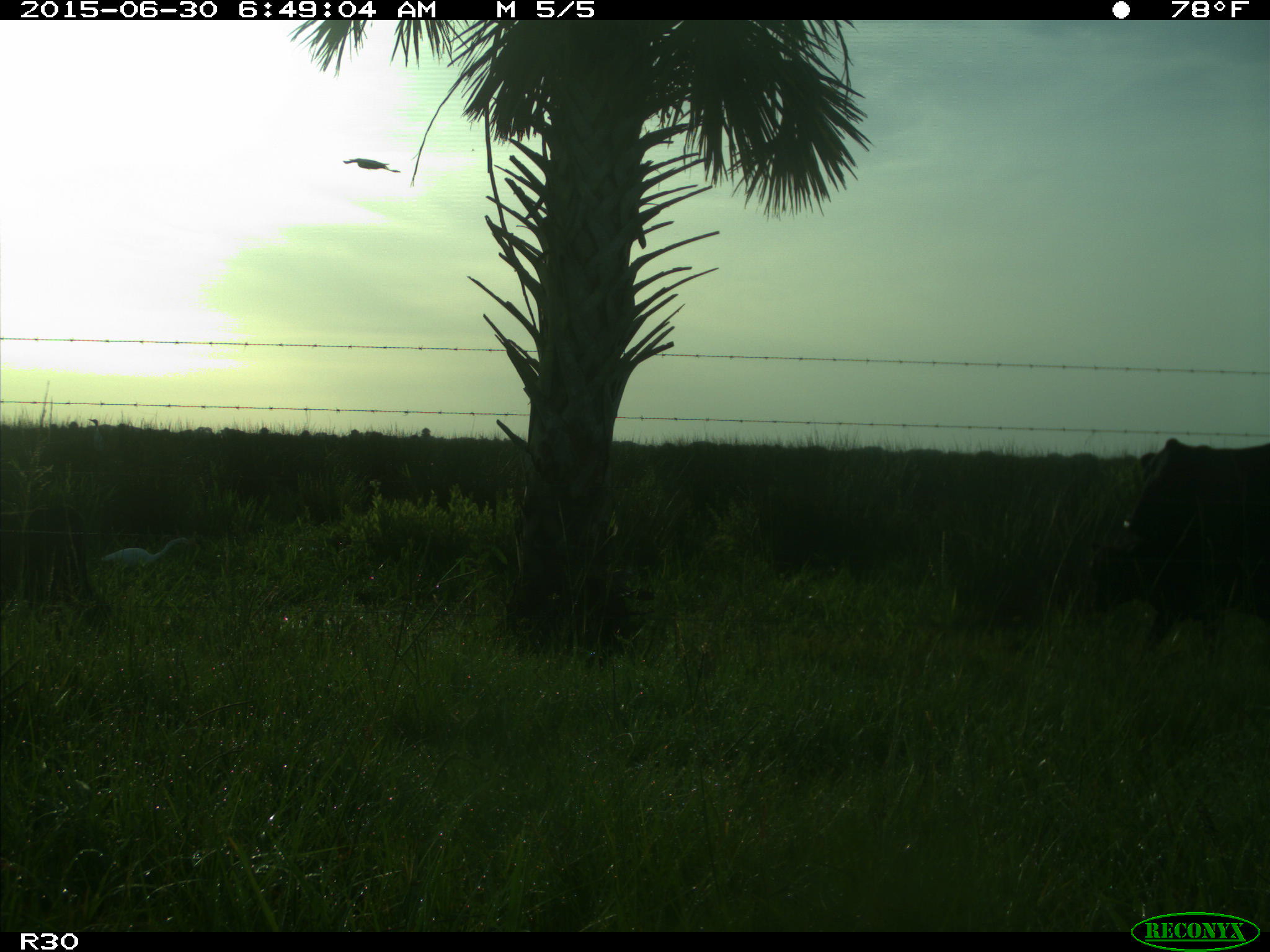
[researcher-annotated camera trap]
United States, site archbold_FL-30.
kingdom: Animalia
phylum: Chordata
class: Mammalia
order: Artiodactyla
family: Bovidae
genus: Bos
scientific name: Bos taurus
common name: domestic cow